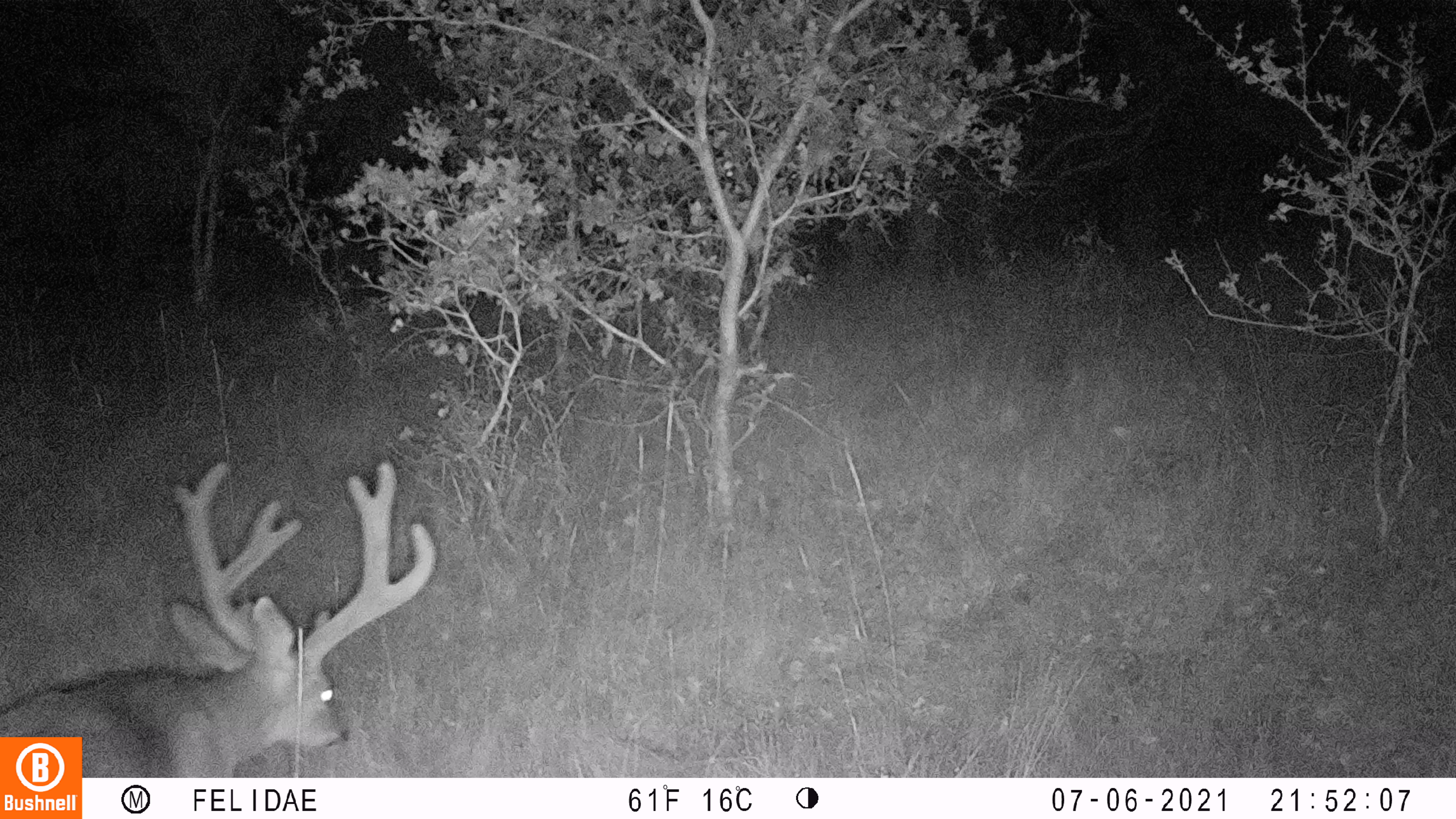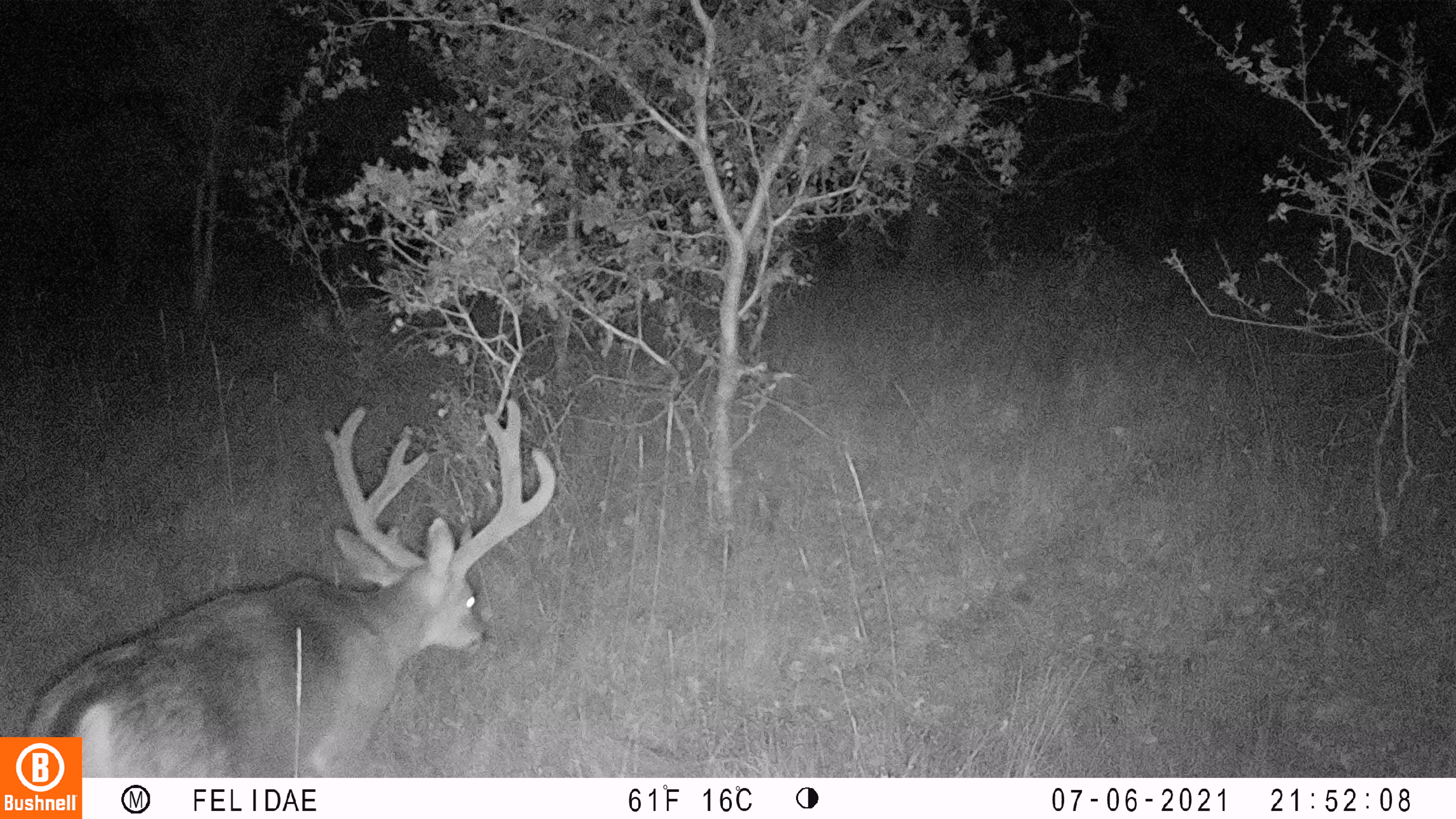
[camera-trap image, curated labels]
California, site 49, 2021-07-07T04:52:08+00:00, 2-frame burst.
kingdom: Animalia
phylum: Chordata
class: Mammalia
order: Artiodactyla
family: Cervidae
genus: Odocoileus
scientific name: Odocoileus hemionus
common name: mule deer